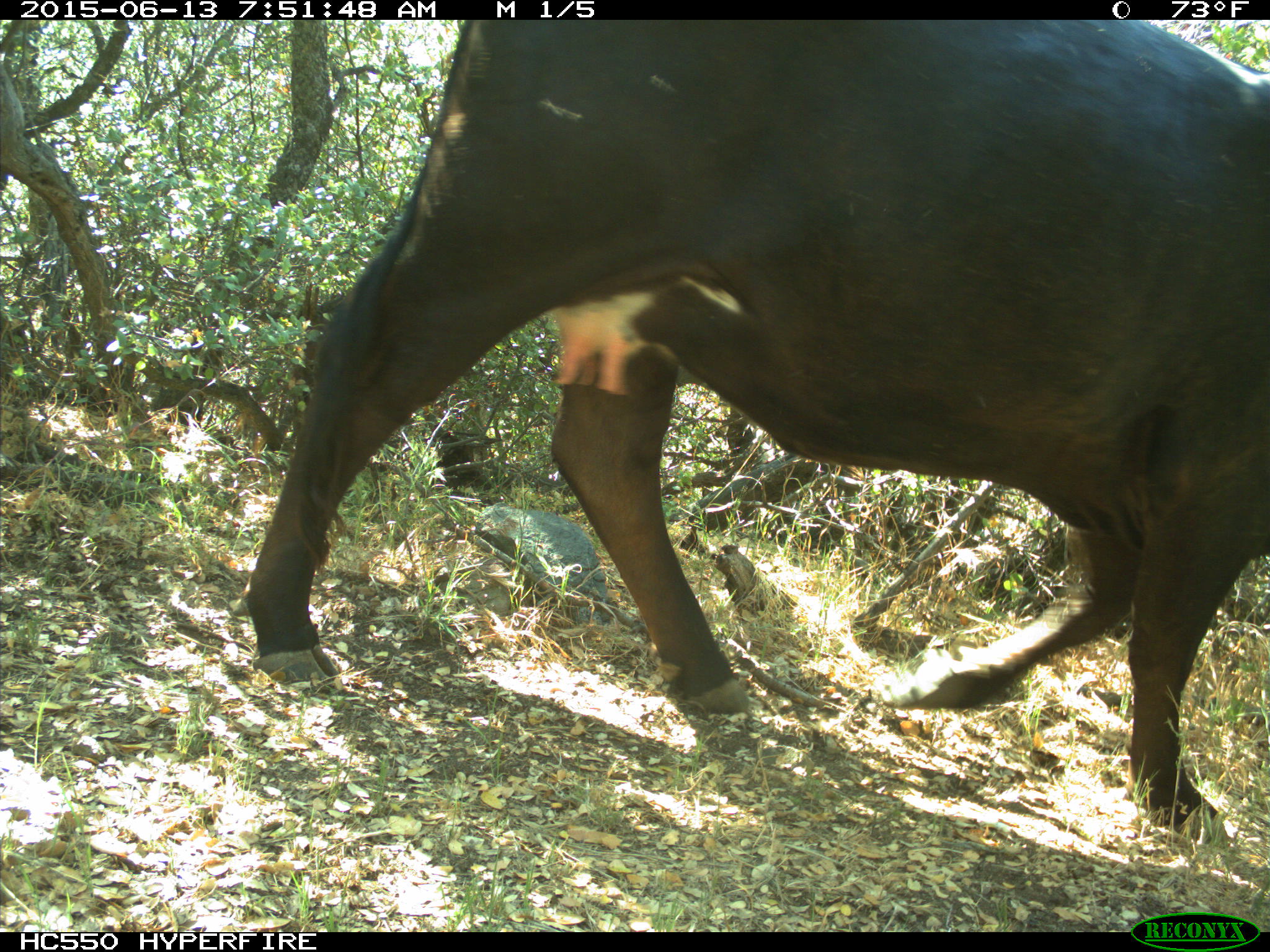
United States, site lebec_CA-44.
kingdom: Animalia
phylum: Chordata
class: Mammalia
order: Artiodactyla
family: Bovidae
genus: Bos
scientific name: Bos taurus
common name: domestic cow